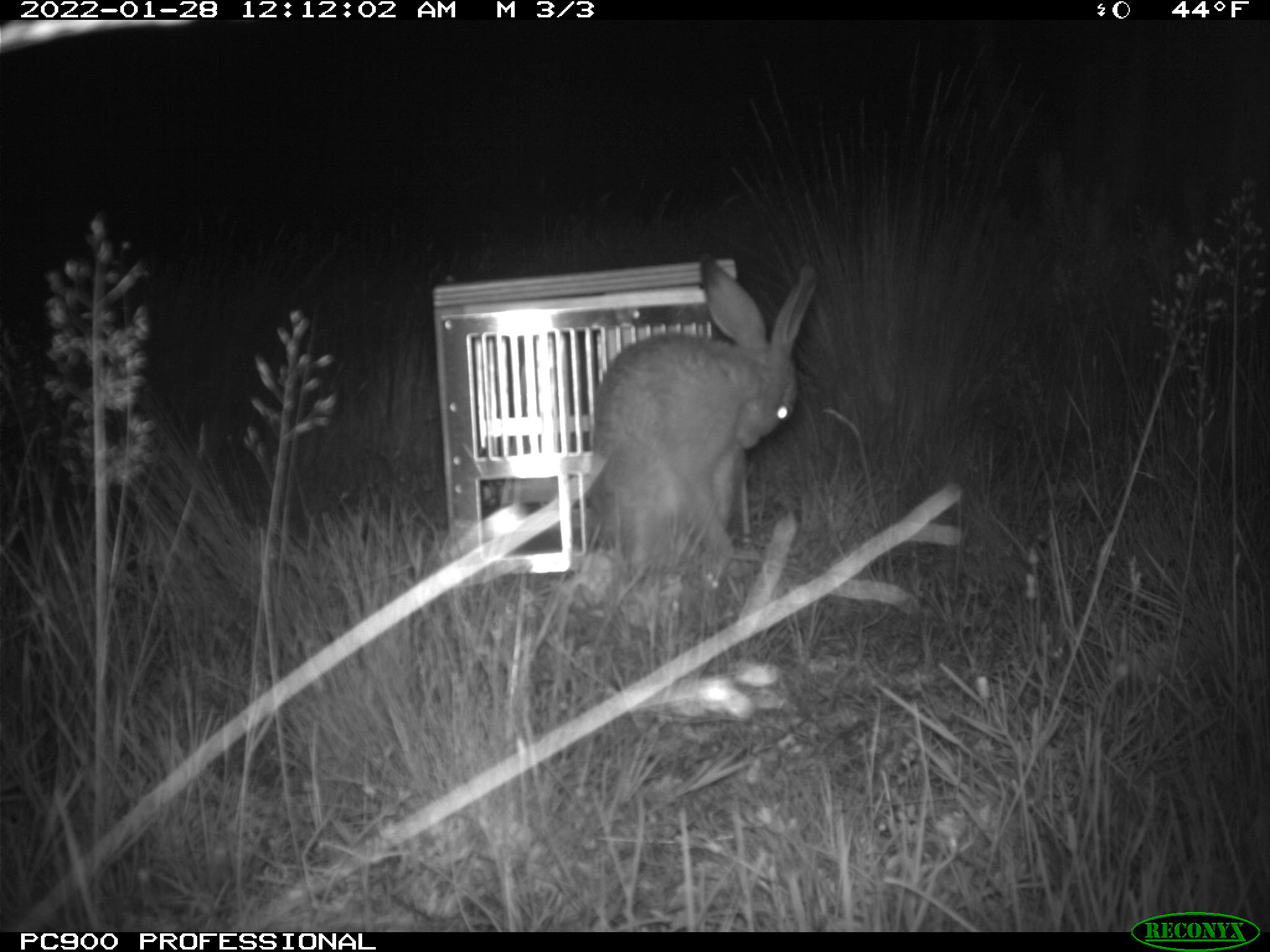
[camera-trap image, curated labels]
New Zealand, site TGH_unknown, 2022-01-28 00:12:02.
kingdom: Animalia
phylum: Chordata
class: Mammalia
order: Lagomorpha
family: Leporidae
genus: Lepus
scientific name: Lepus europaeus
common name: brown hare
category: hare